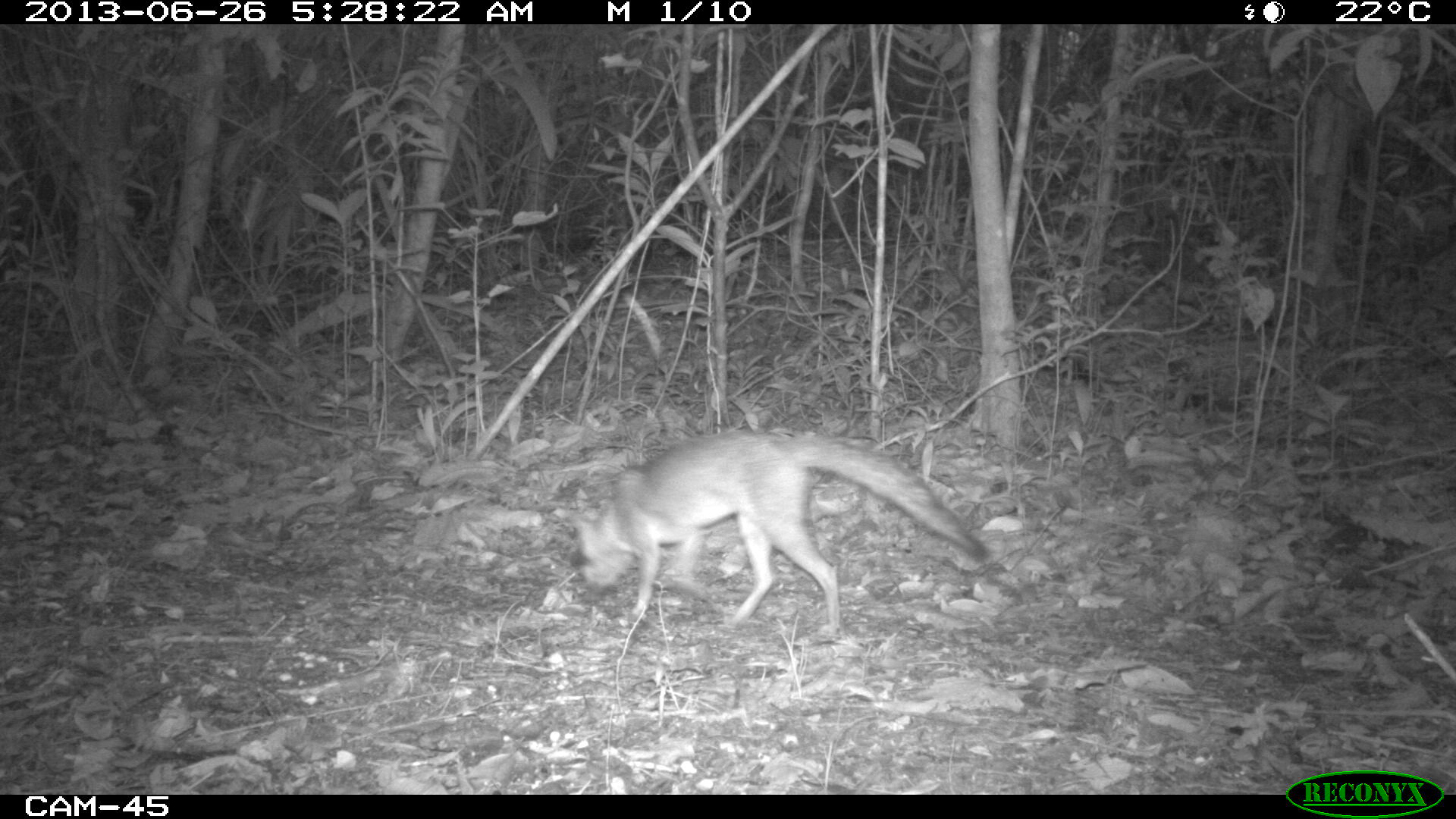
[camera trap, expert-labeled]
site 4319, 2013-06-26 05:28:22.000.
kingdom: Animalia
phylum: Chordata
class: Mammalia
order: Carnivora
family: Canidae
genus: Urocyon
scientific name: Urocyon cinereoargenteus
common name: gray fox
Urocyon cinereoargenteus (gray fox), count 1.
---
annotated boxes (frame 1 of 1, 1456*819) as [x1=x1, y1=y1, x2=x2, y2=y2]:
urocyon cinereoargenteus: [x1=567, y1=429, x2=990, y2=636]